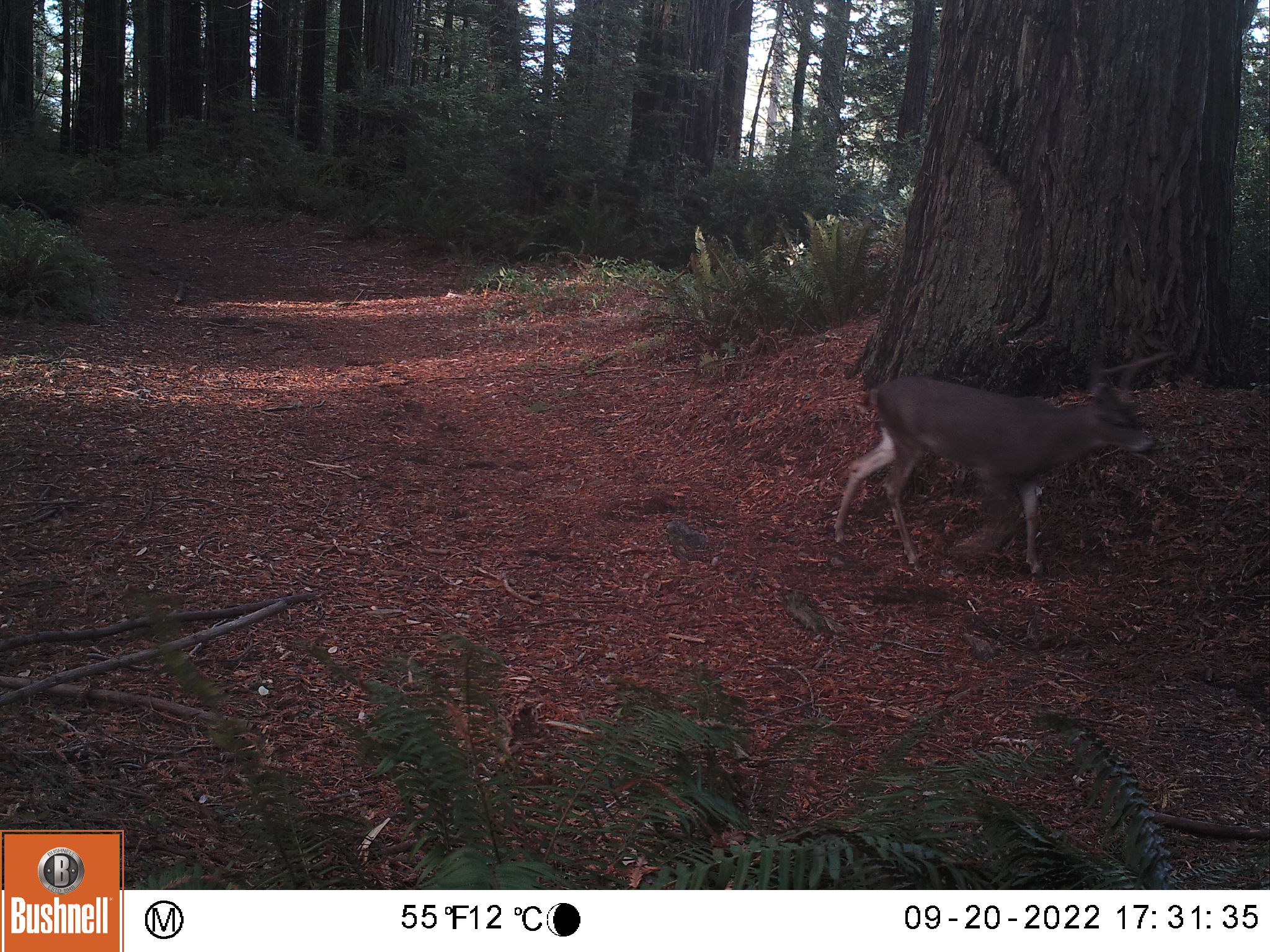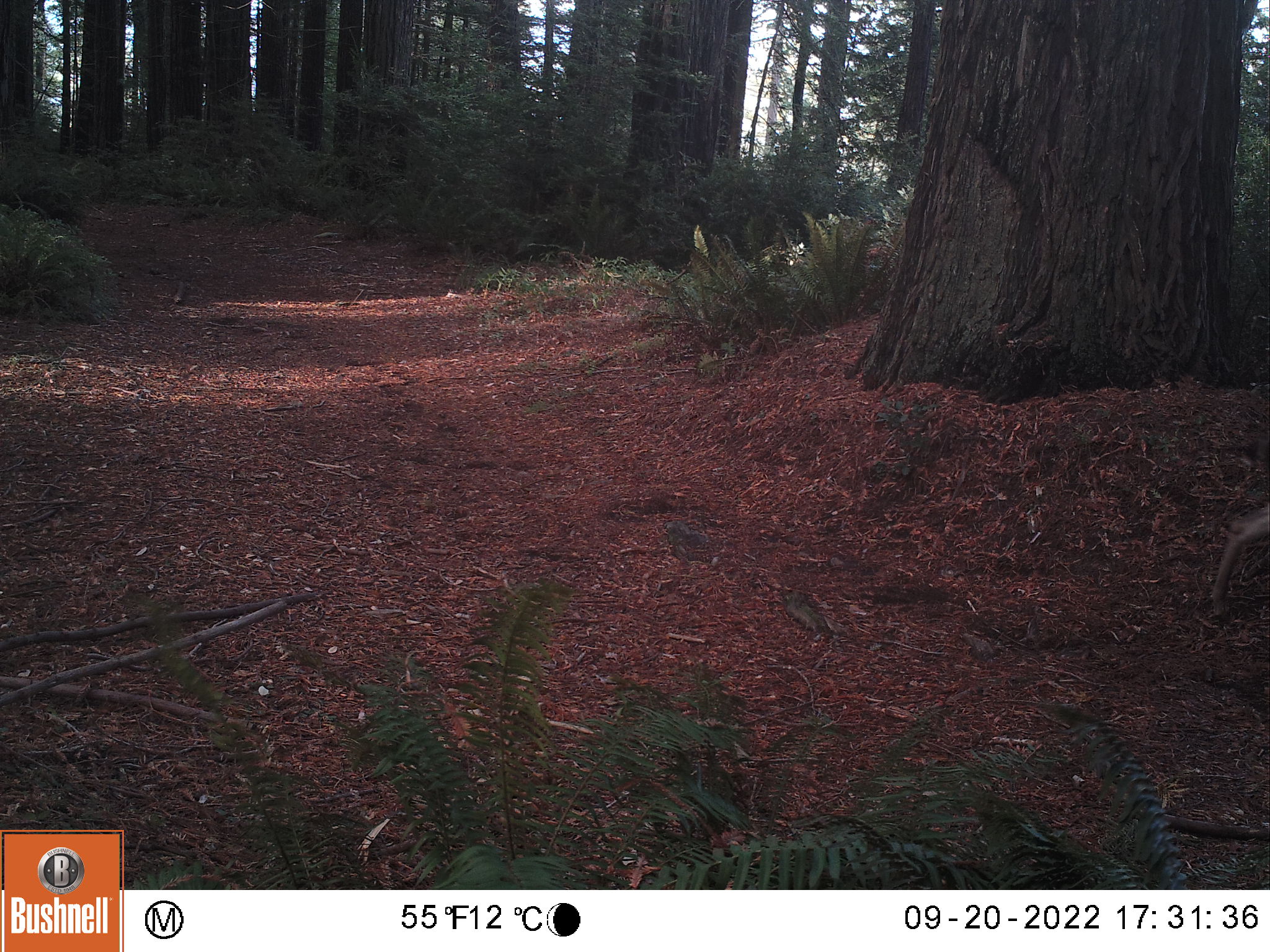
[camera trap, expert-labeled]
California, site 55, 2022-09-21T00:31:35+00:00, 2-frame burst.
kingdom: Animalia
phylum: Chordata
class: Mammalia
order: Artiodactyla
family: Cervidae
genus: Odocoileus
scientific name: Odocoileus hemionus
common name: mule deer